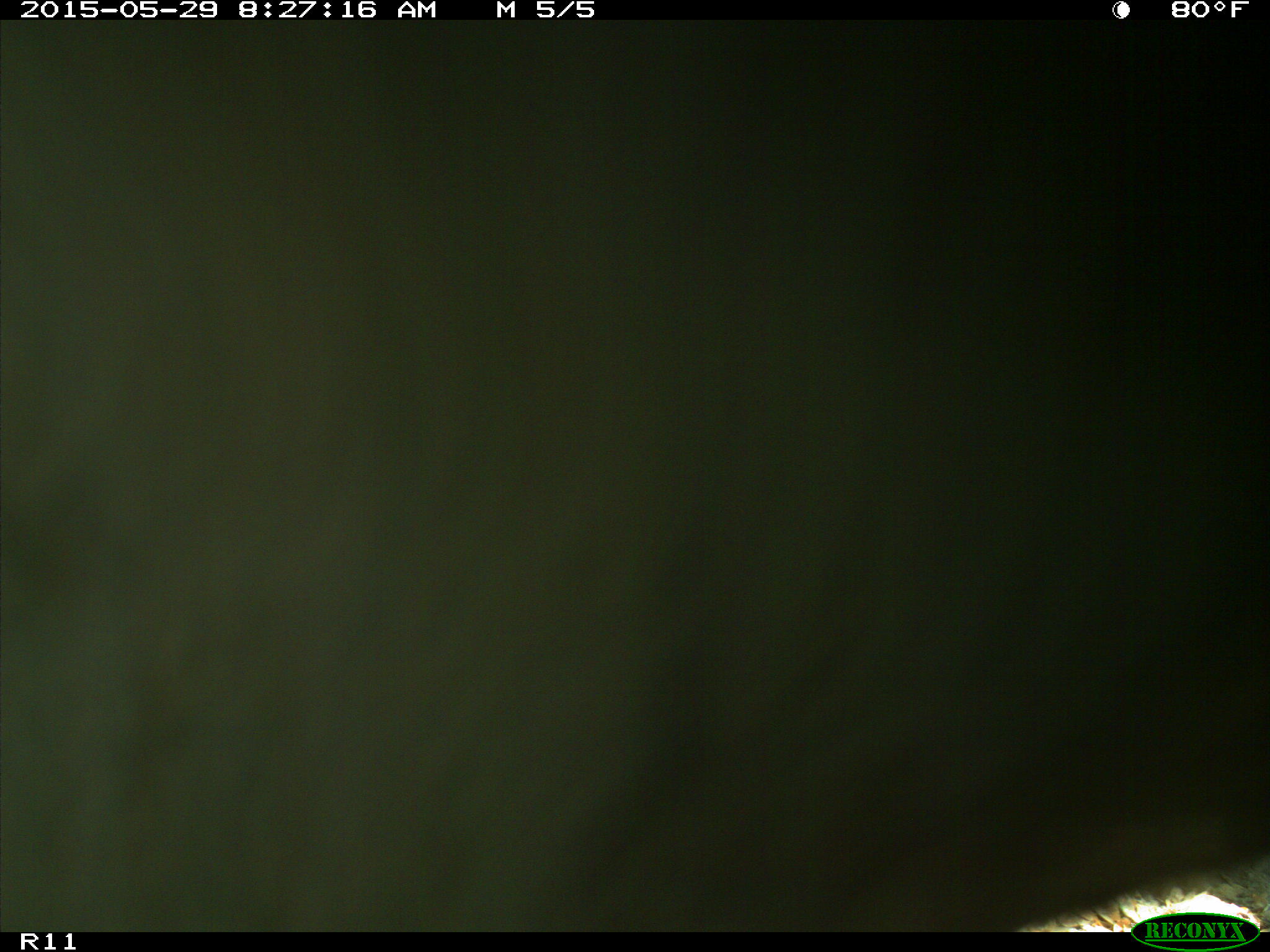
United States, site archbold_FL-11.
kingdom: Animalia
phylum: Chordata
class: Mammalia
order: Artiodactyla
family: Bovidae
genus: Bos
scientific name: Bos taurus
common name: domestic cow